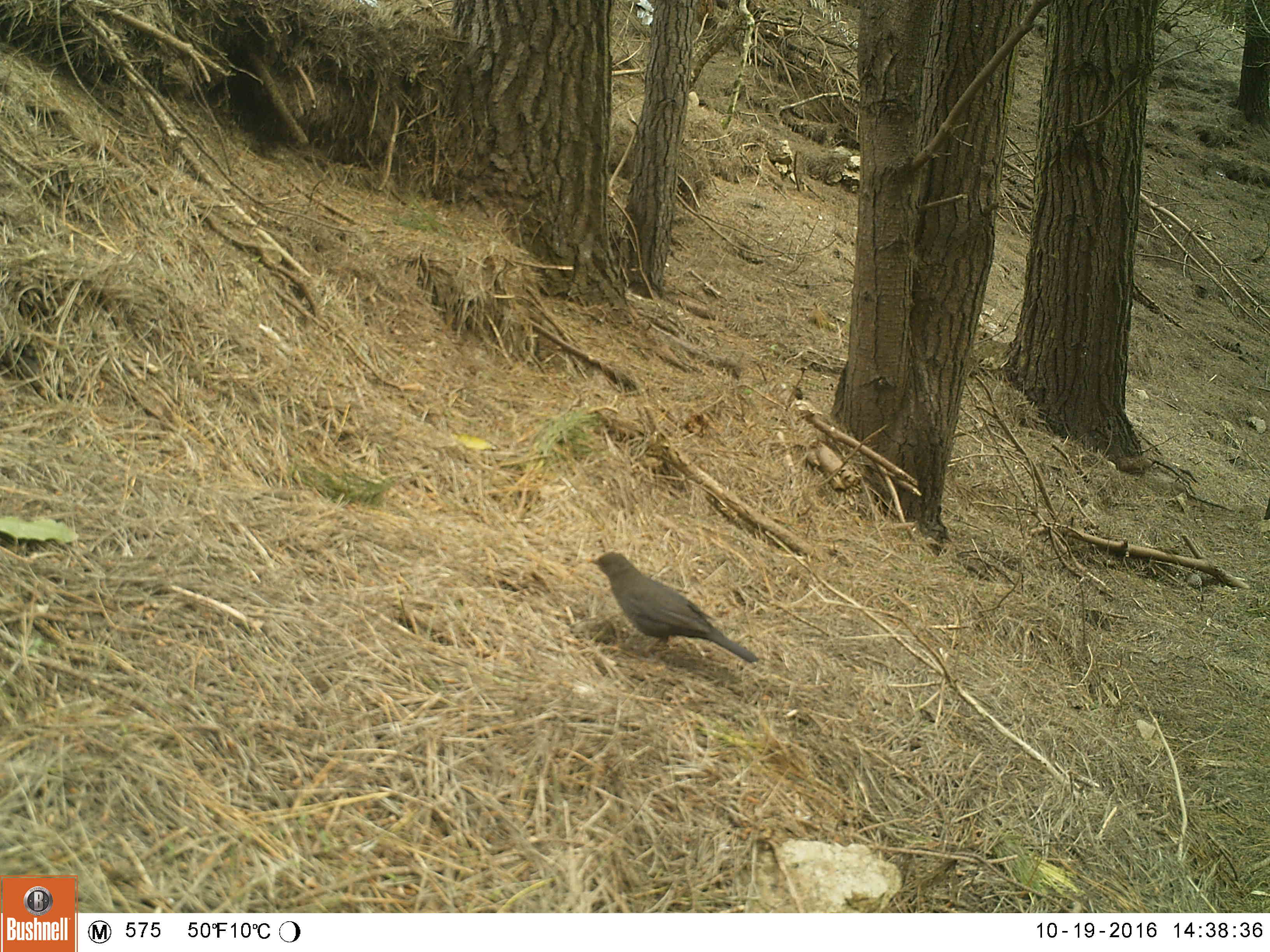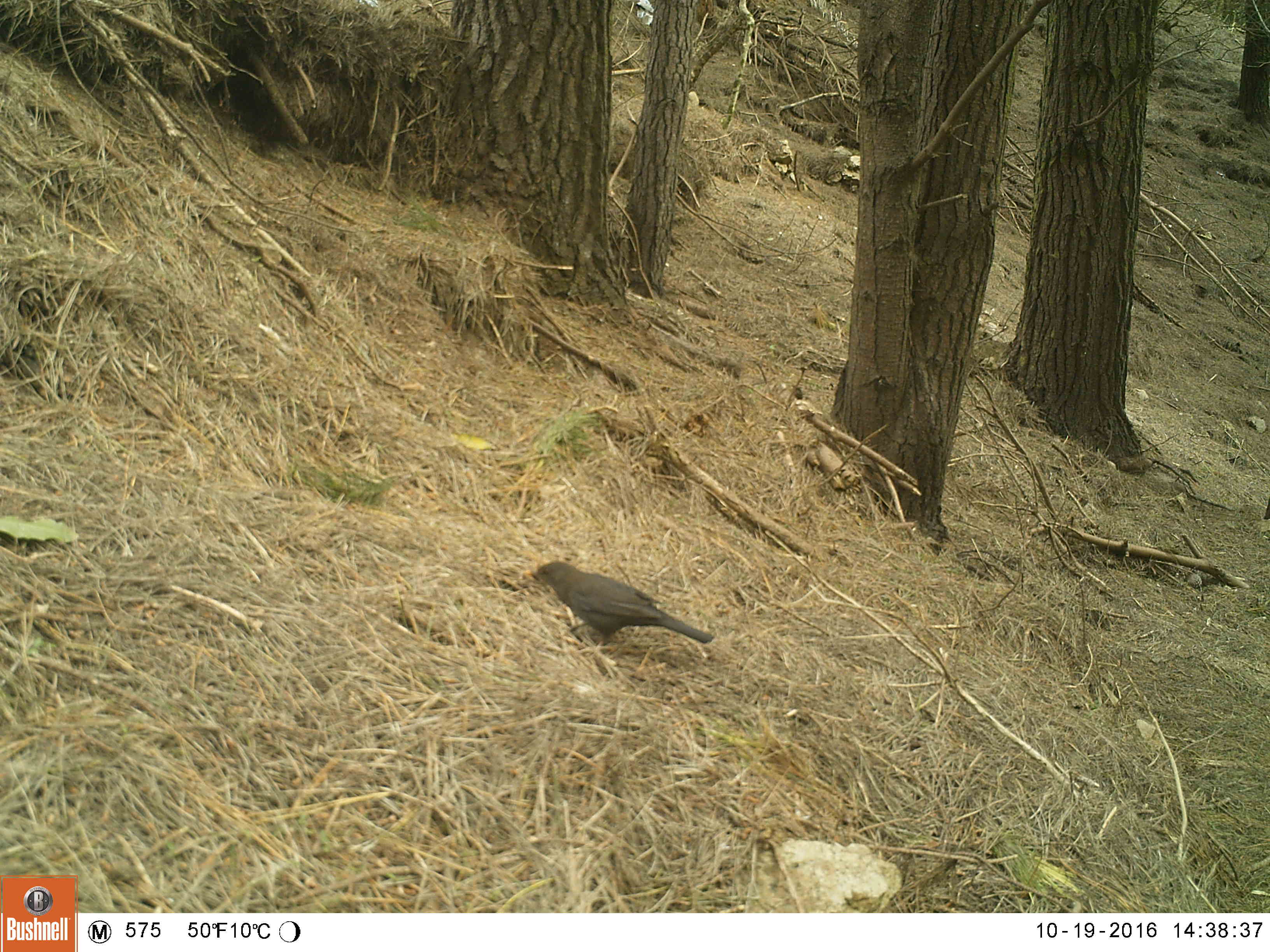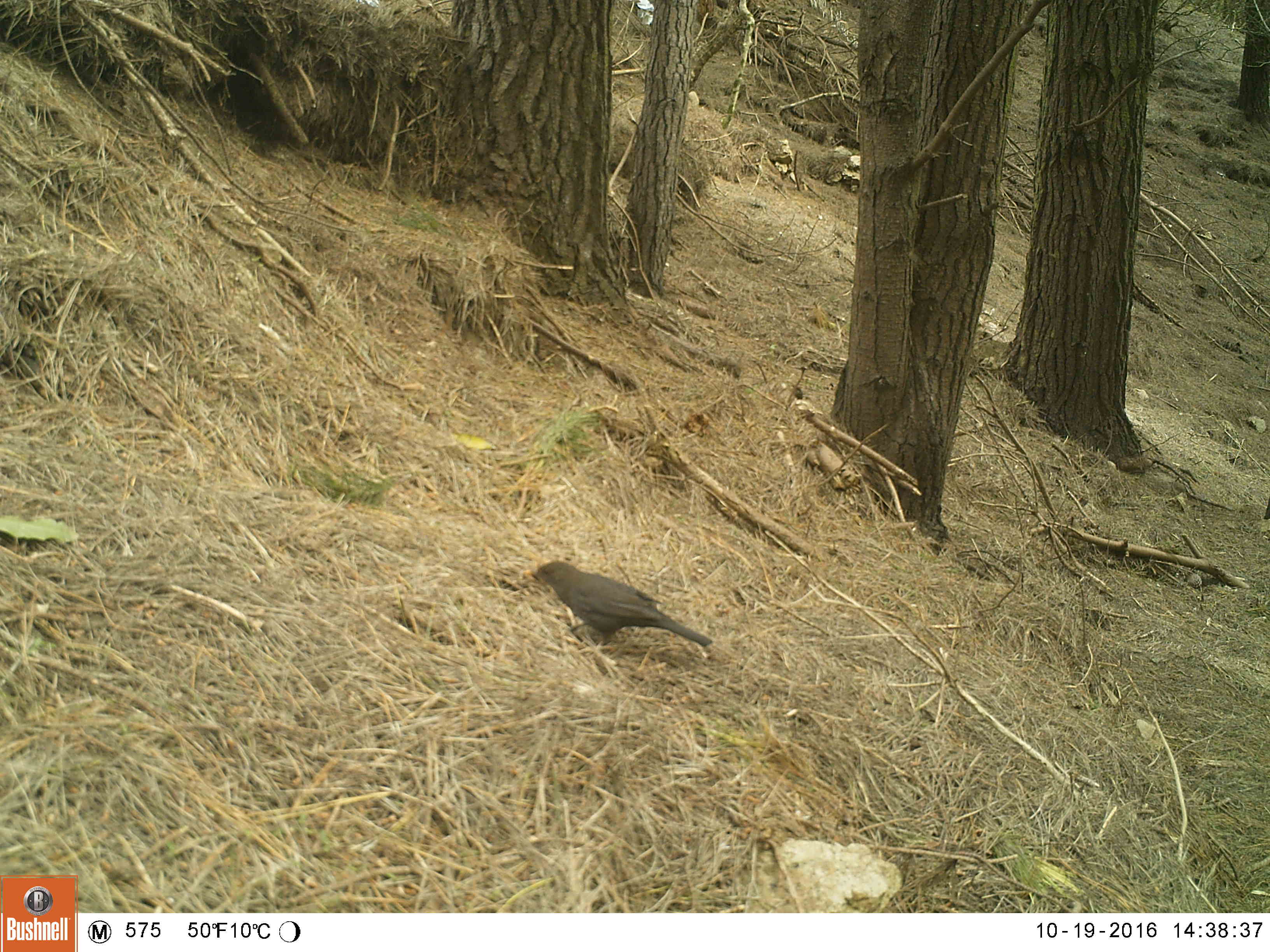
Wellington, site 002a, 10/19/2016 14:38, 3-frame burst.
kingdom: Animalia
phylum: Chordata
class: Aves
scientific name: Aves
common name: bird